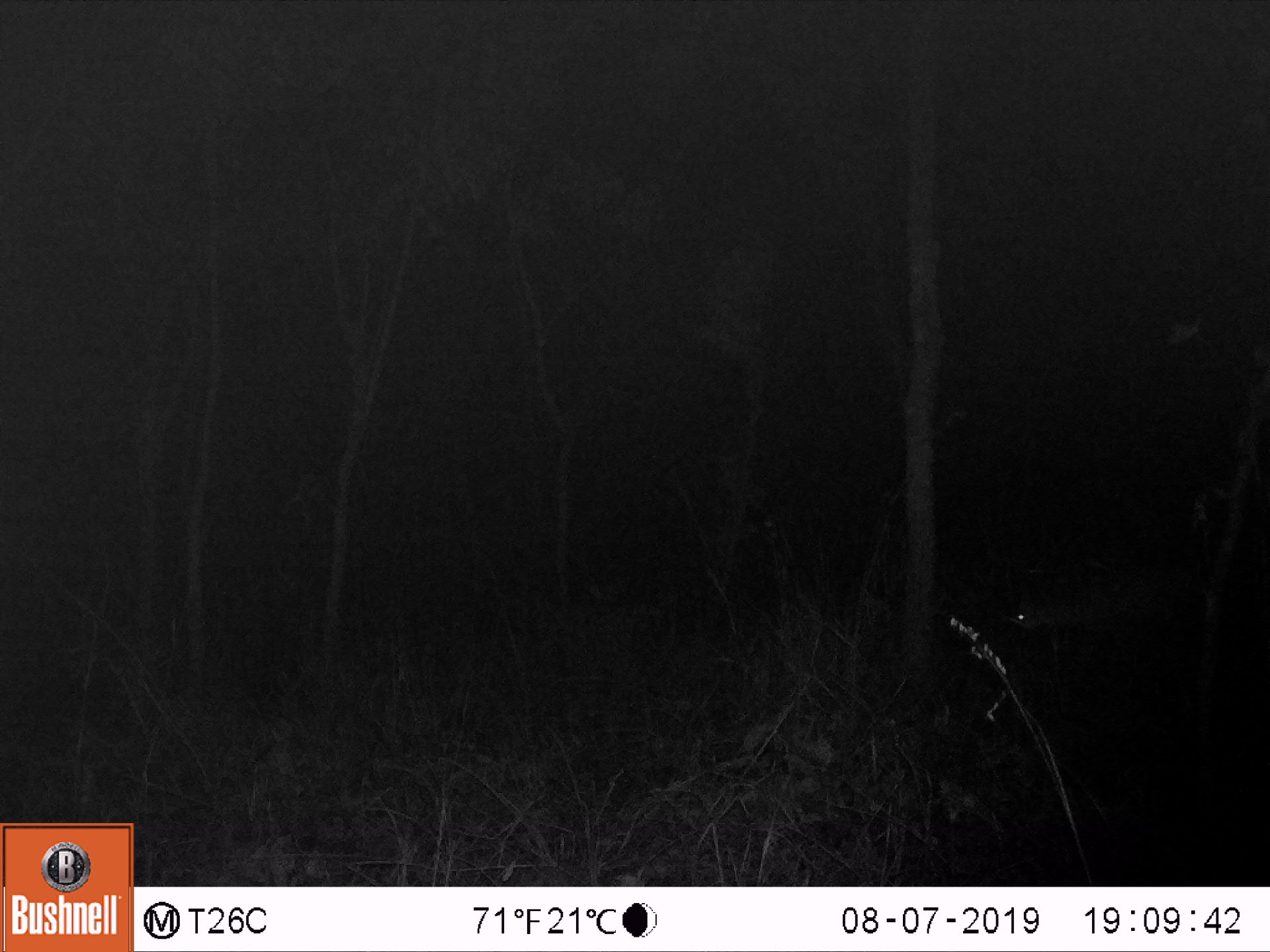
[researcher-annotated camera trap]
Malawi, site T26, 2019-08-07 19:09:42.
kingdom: Animalia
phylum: Chordata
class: Mammalia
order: Artiodactyla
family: Bovidae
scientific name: Antilopinae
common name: small antelope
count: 1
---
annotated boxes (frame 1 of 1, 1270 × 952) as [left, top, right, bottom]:
small antelope: [980, 529, 1198, 695]